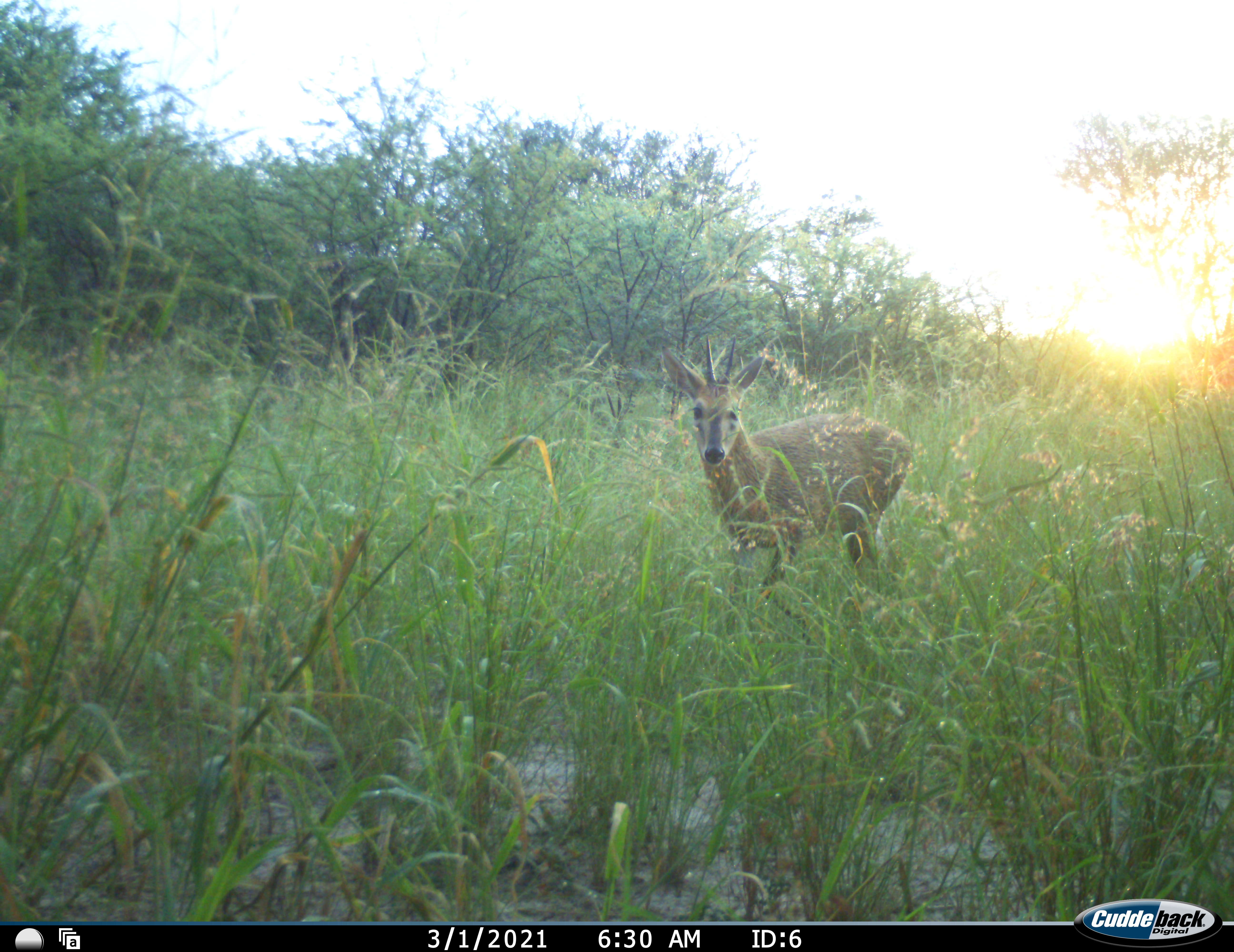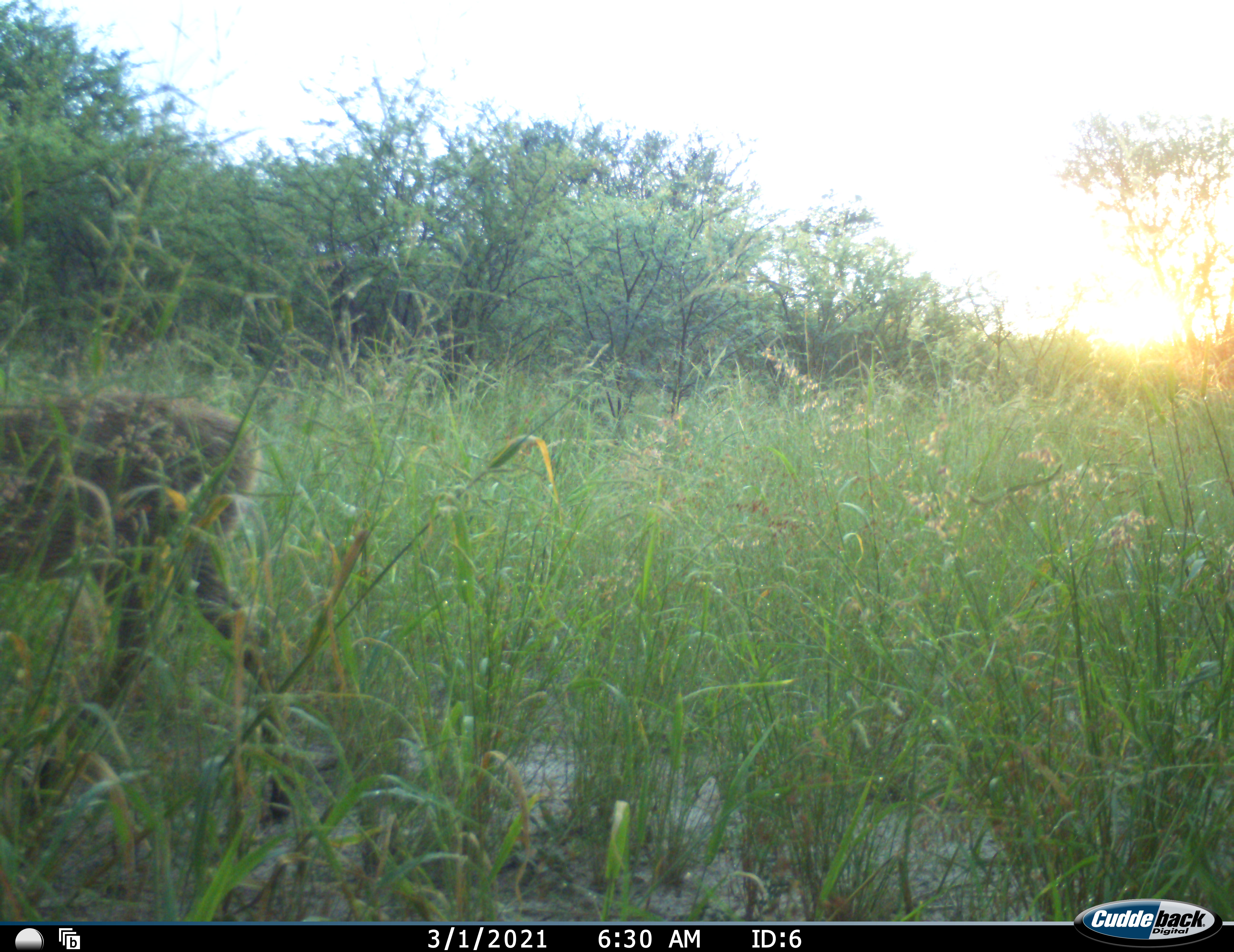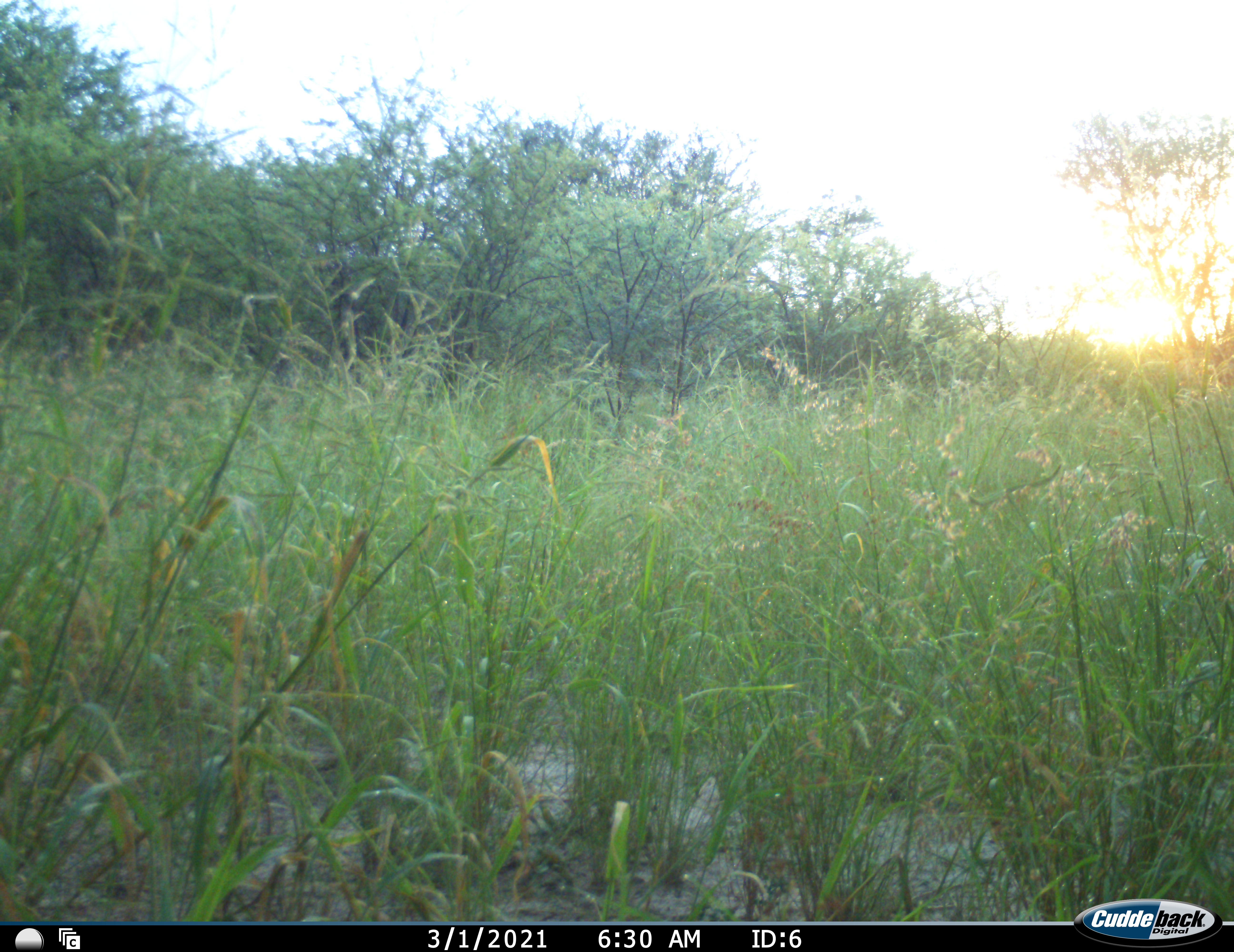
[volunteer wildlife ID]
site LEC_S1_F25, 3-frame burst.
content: unidentified animal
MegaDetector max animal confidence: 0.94